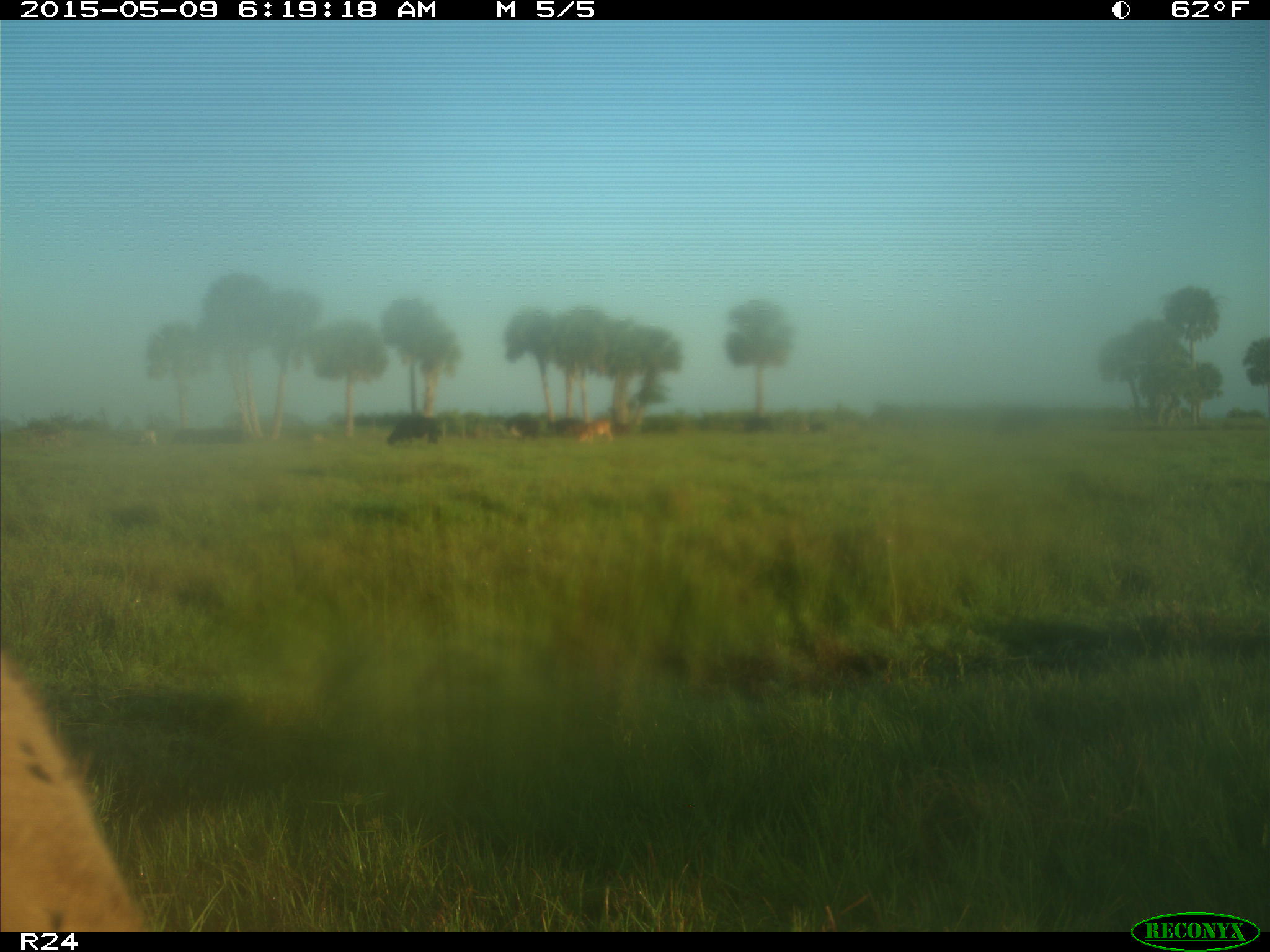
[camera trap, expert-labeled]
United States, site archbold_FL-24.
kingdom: Animalia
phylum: Chordata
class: Mammalia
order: Artiodactyla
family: Bovidae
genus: Bos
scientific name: Bos taurus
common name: domestic cow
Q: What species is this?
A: Bos taurus (domestic cow).